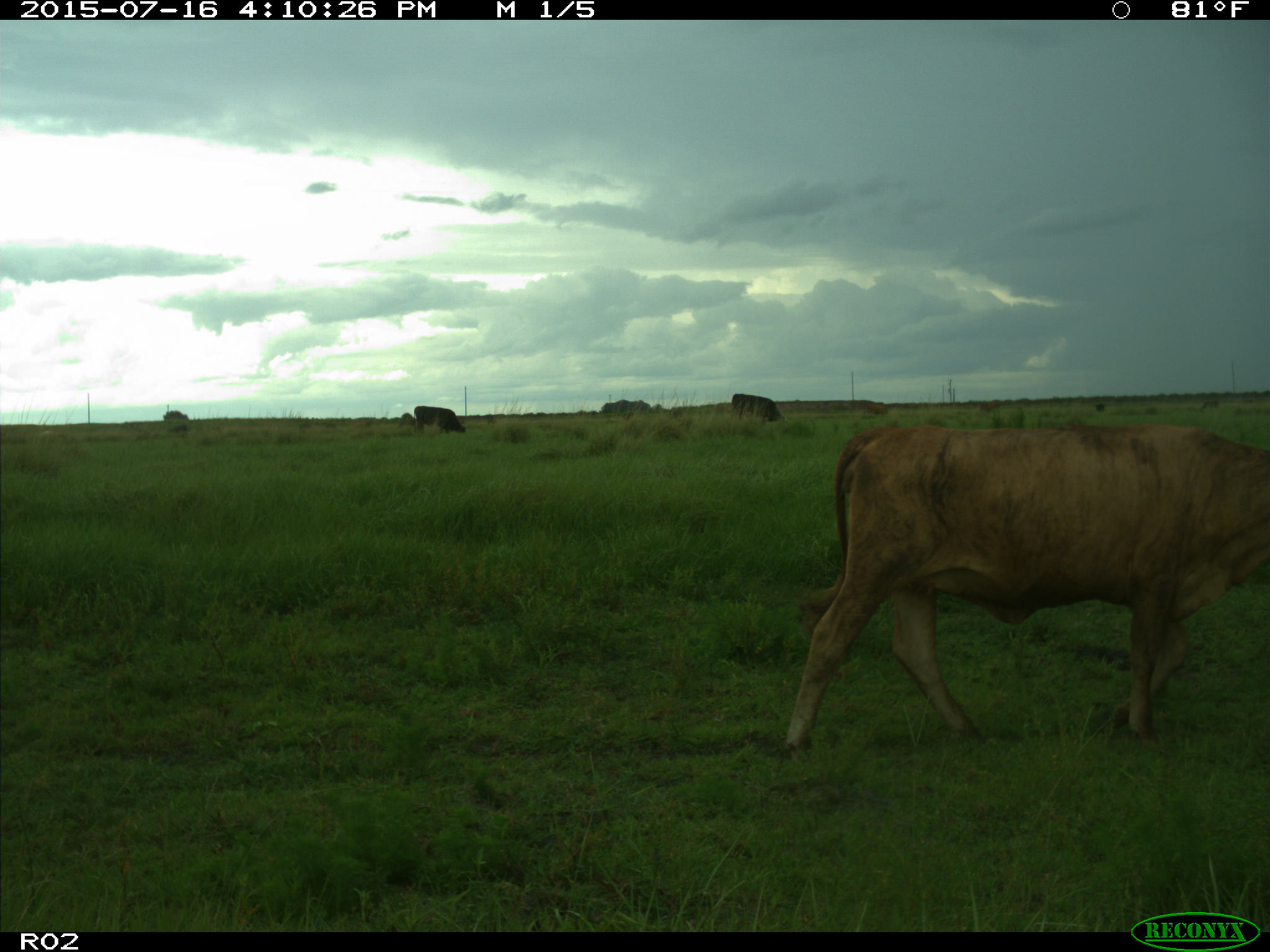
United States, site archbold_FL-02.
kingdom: Animalia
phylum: Chordata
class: Mammalia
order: Artiodactyla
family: Bovidae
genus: Bos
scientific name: Bos taurus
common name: domestic cow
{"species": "Bos taurus (domestic cow)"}